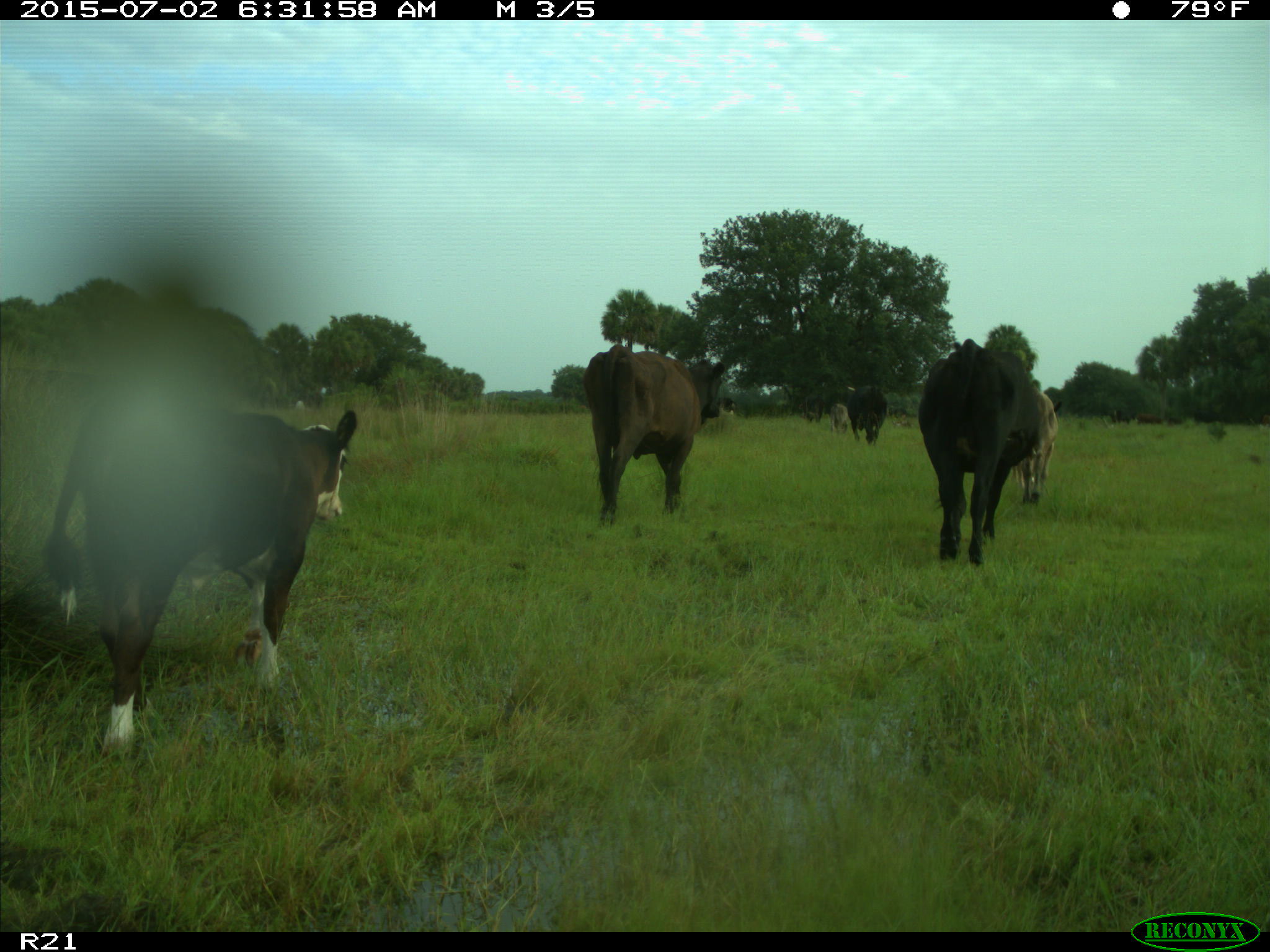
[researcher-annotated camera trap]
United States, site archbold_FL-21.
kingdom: Animalia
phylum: Chordata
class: Mammalia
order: Artiodactyla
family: Bovidae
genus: Bos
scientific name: Bos taurus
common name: domestic cow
Bos taurus (domestic cow).